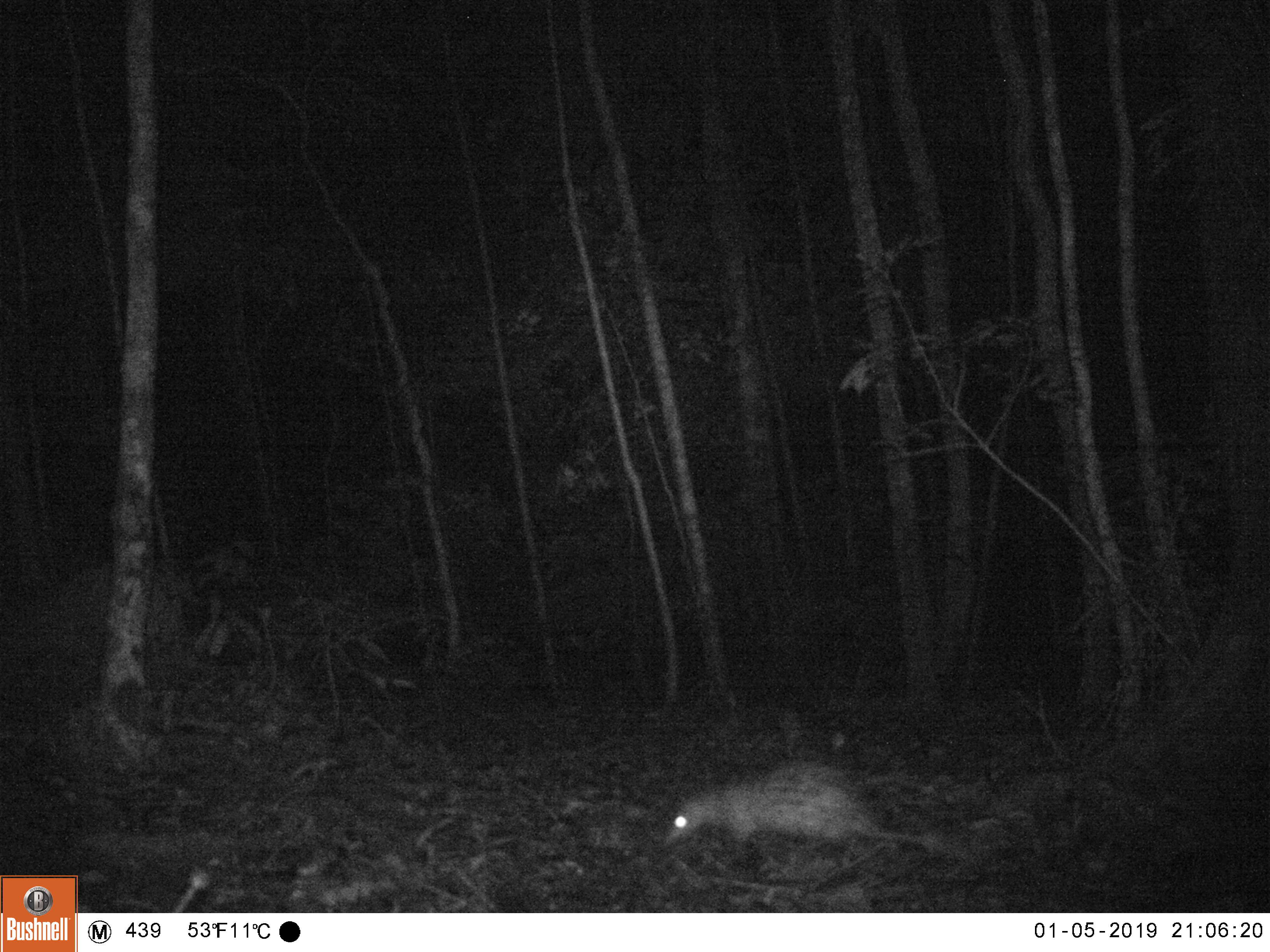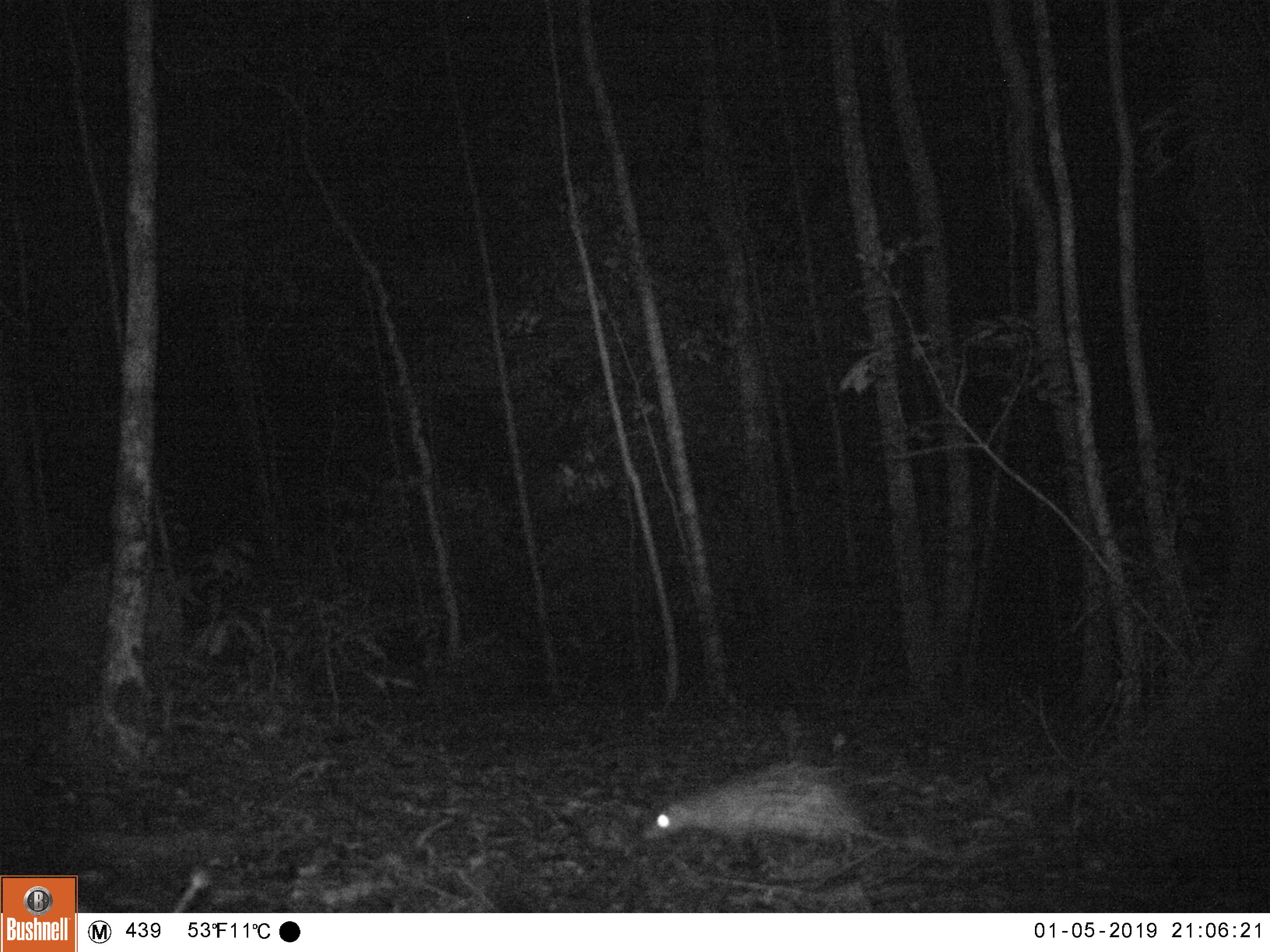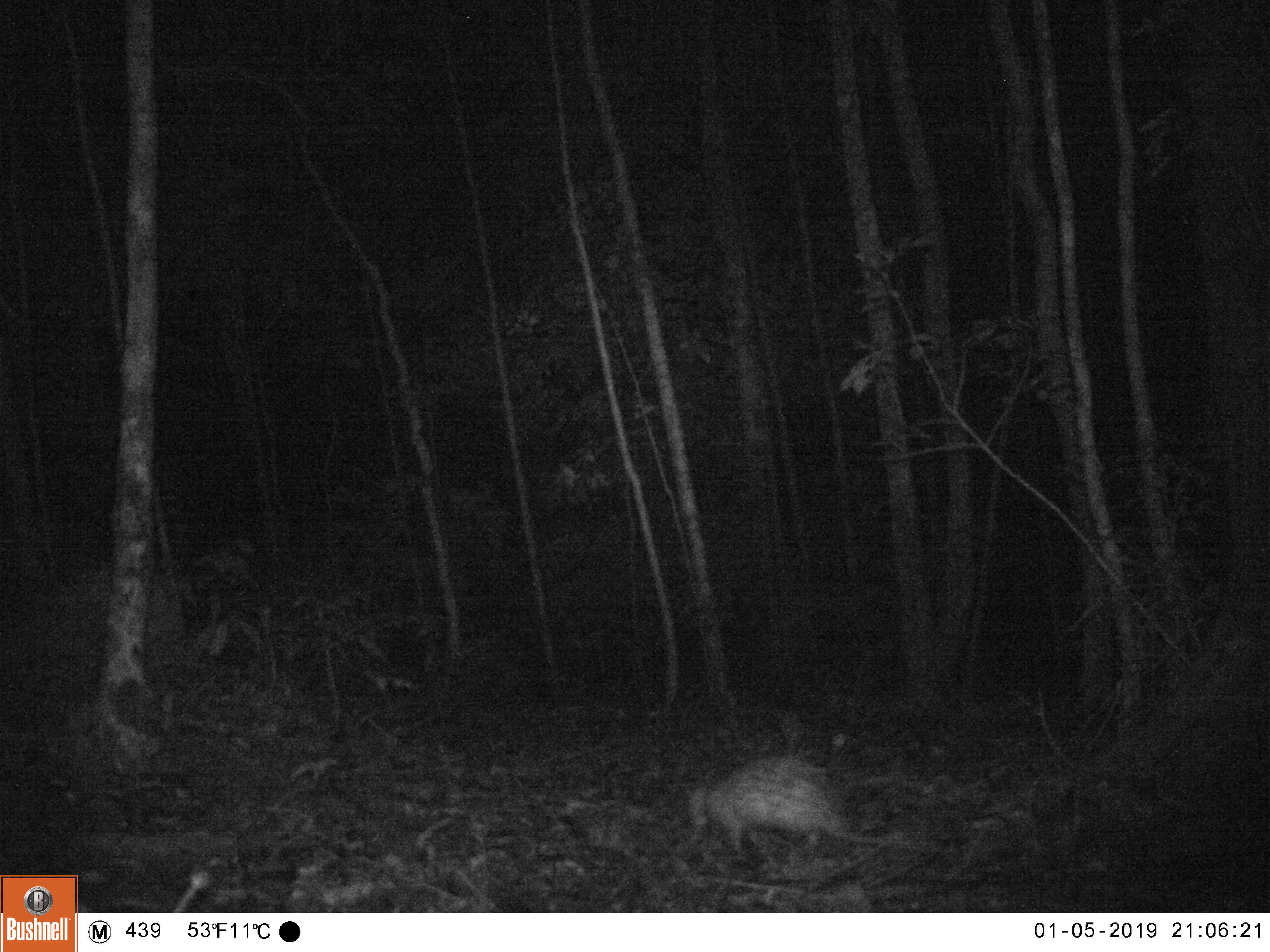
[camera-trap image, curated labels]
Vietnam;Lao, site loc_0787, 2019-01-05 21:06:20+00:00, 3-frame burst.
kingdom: Animalia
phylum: Chordata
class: Mammalia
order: Rodentia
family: Hystricidae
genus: Atherurus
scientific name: Atherurus macrourus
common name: asiatic brush-tailed porcupine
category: asiatic brush tailed porcupine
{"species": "asiatic brush tailed porcupine (asiatic brush-tailed porcupine) (Atherurus macrourus)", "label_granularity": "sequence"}